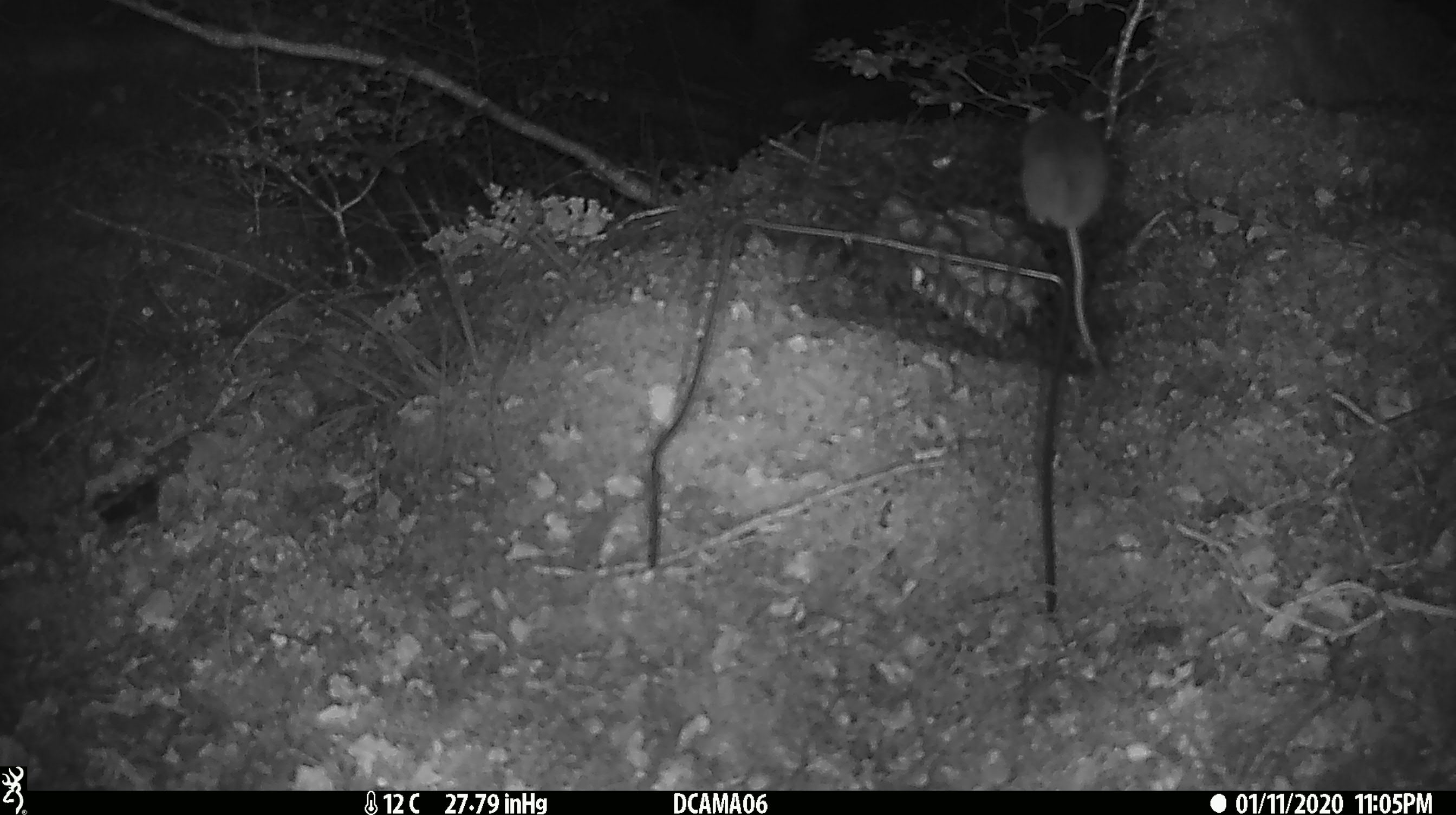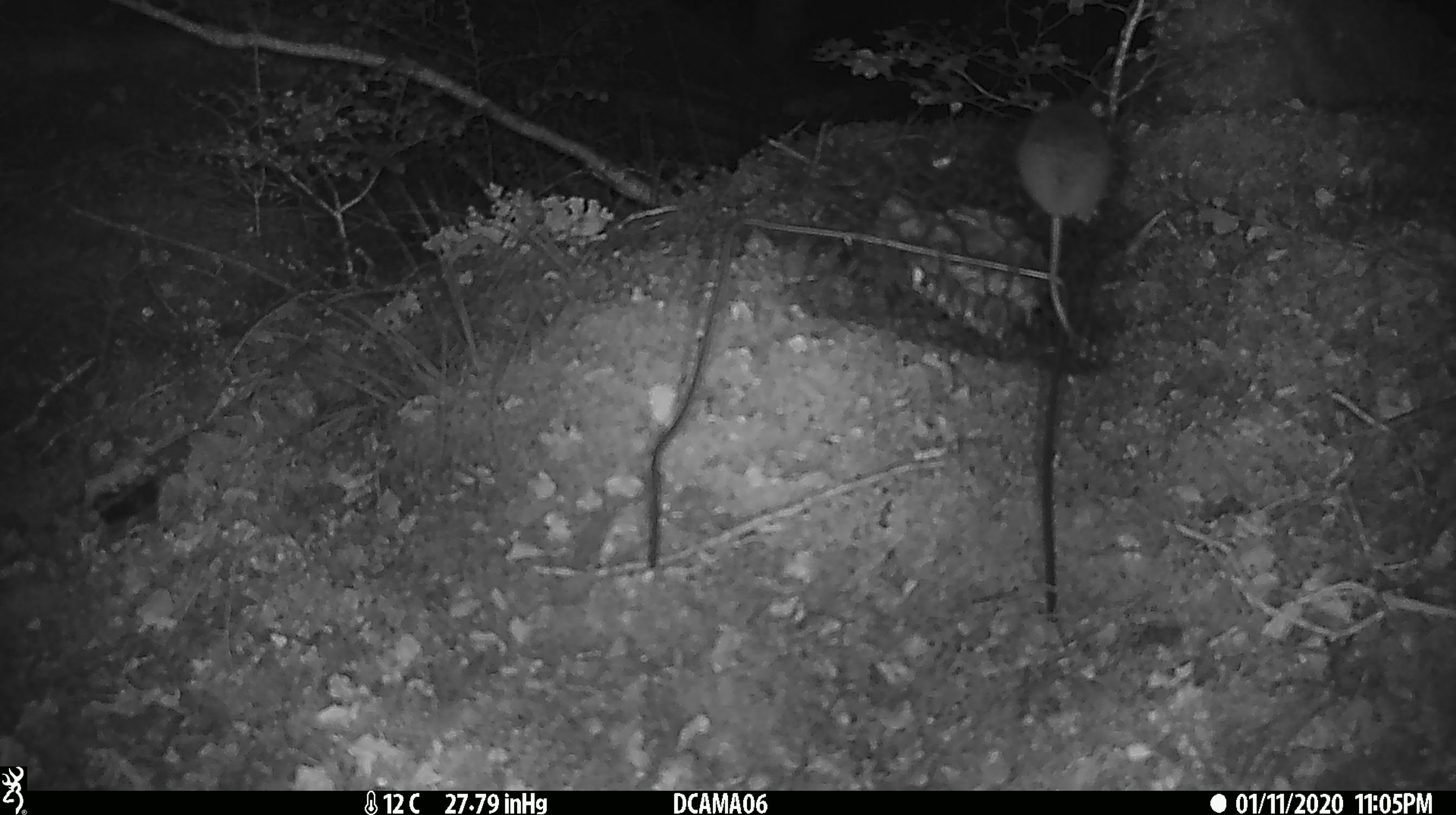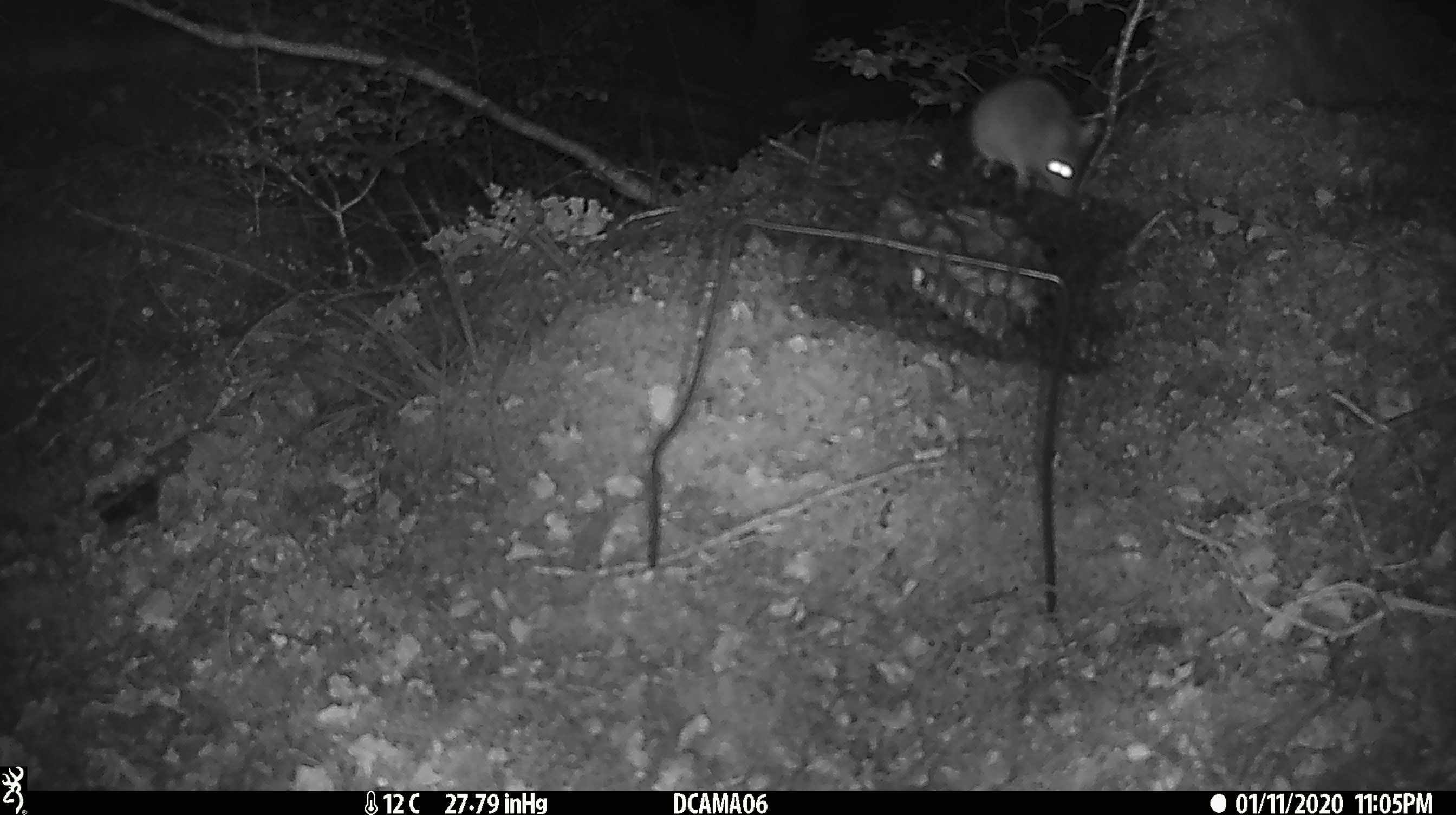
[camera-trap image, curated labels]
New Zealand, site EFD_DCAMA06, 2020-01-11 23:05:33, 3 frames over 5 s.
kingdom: Animalia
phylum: Chordata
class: Mammalia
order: Rodentia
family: Muridae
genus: Mus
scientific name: Mus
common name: mouse